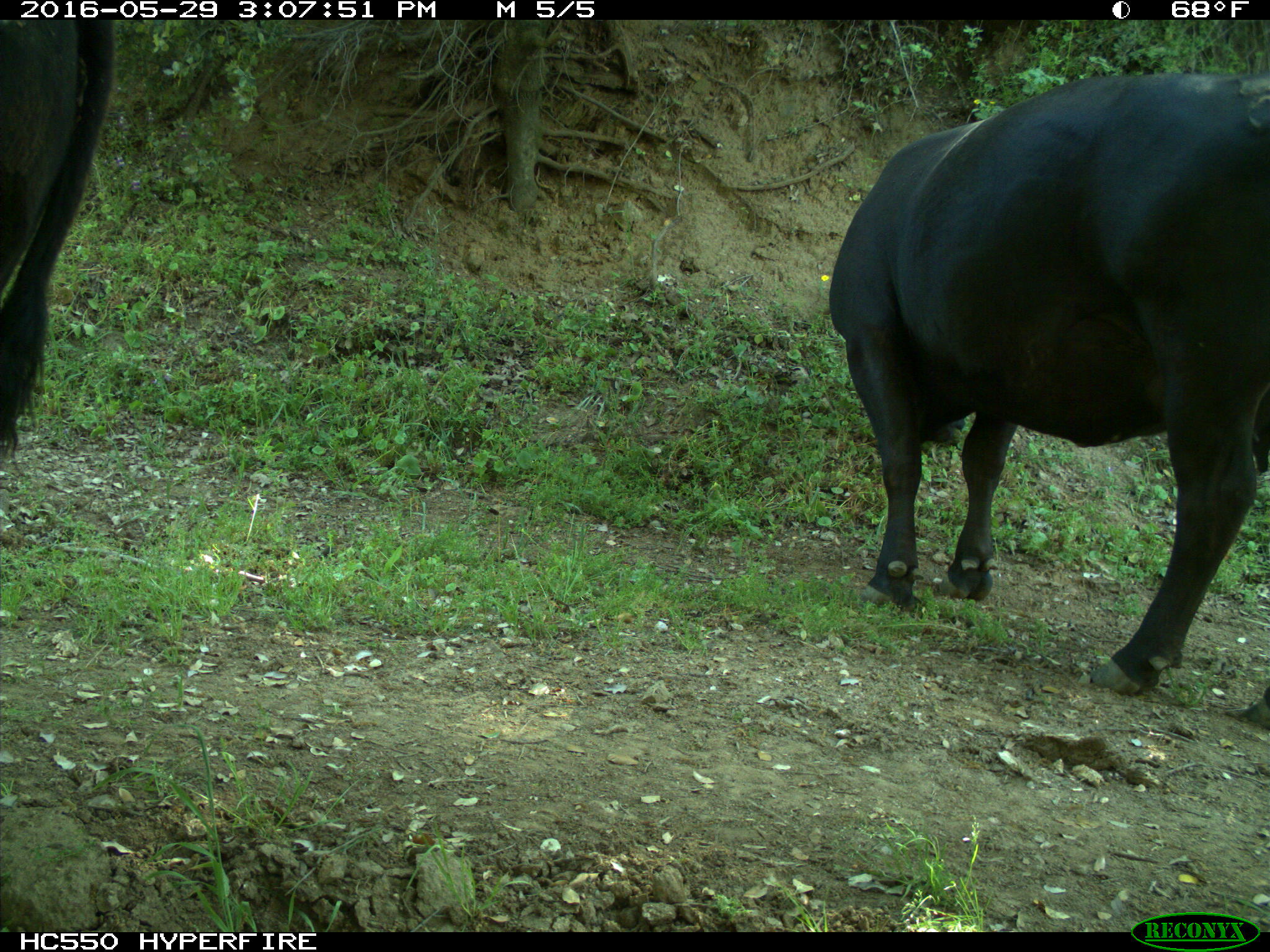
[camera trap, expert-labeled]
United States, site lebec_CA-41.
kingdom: Animalia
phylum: Chordata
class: Mammalia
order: Artiodactyla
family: Bovidae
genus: Bos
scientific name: Bos taurus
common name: domestic cow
Bos taurus (domestic cow).